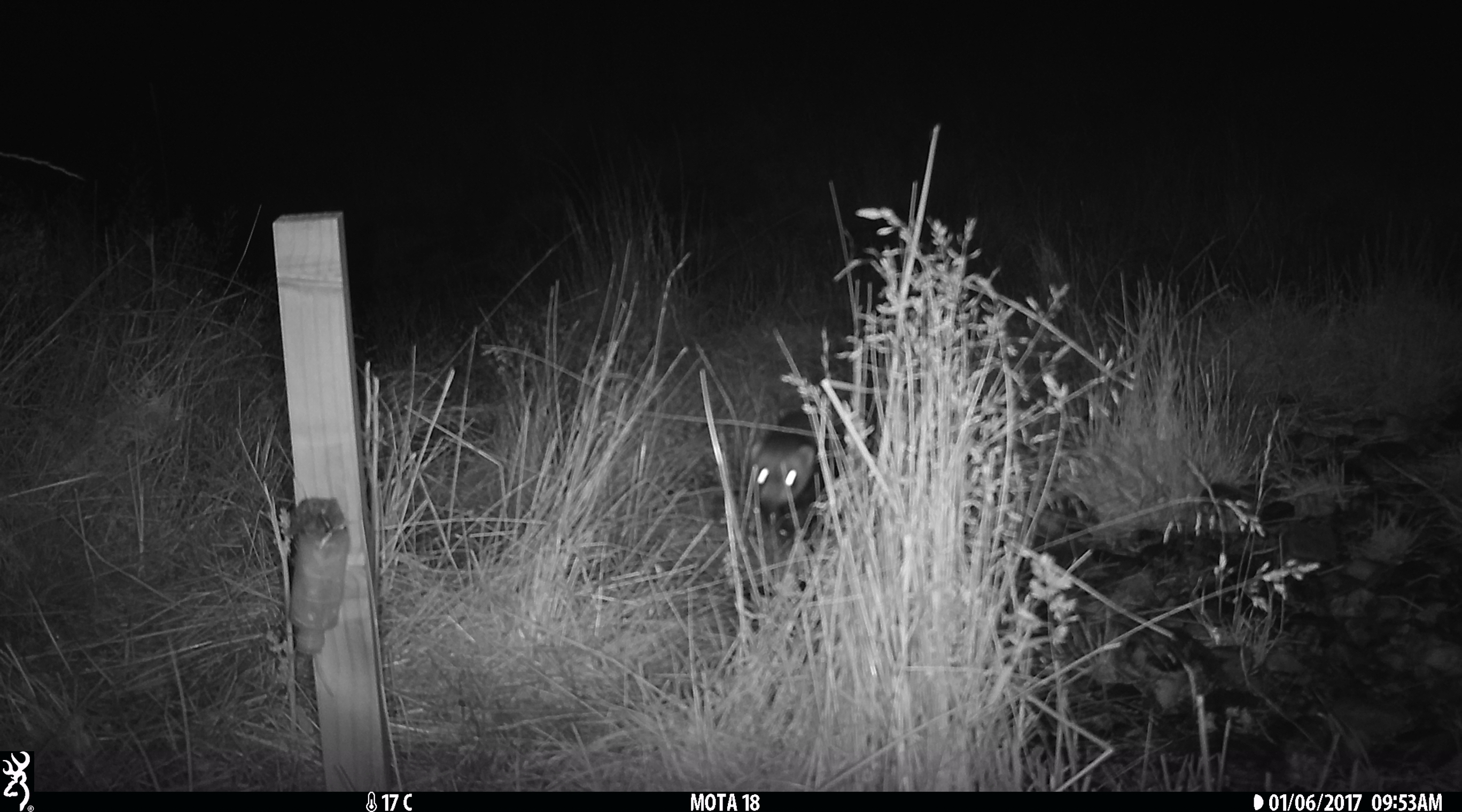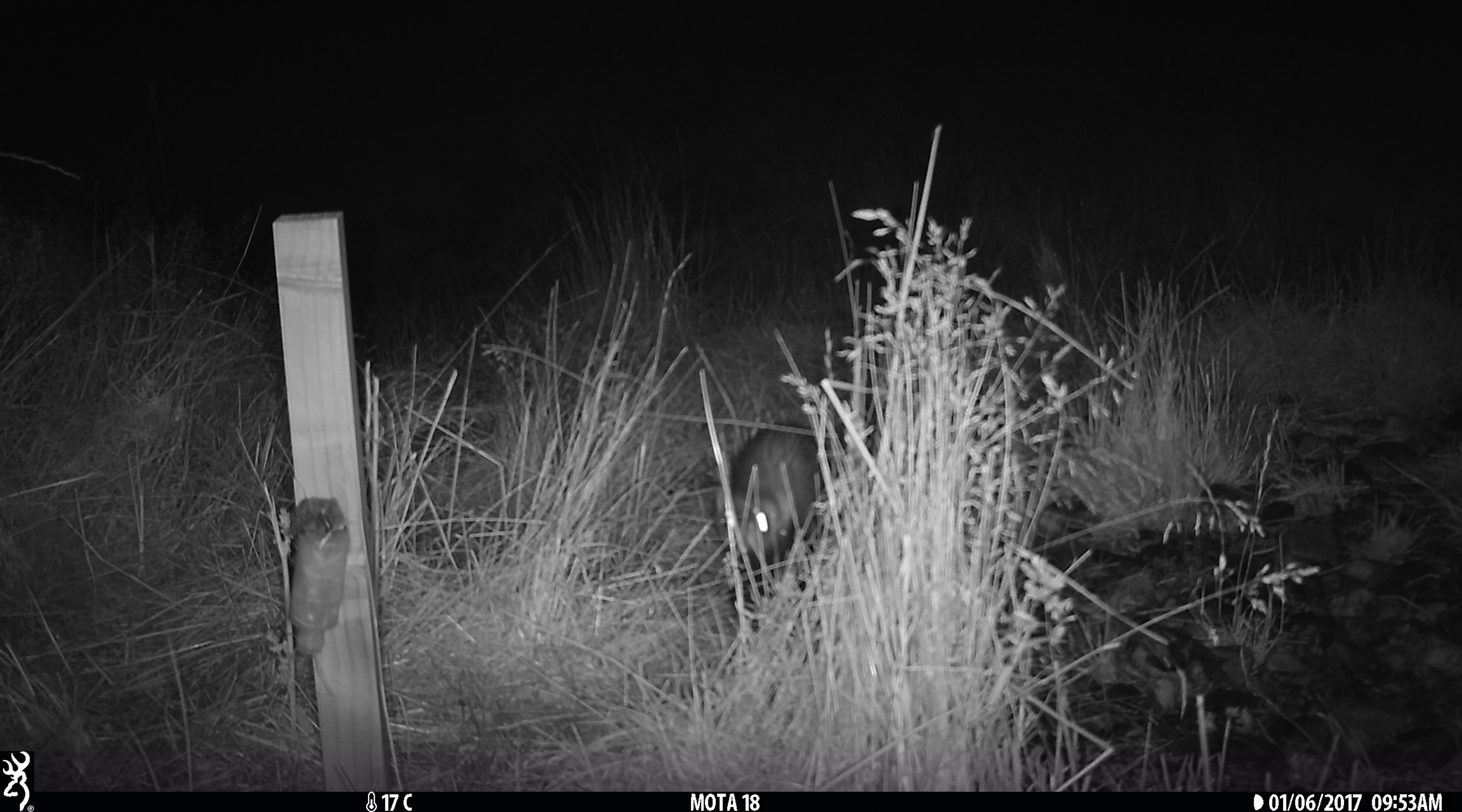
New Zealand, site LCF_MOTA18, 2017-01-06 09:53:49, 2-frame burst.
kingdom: Animalia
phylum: Chordata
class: Mammalia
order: Carnivora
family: Mustelidae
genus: Mustela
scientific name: Mustela furo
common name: ferret